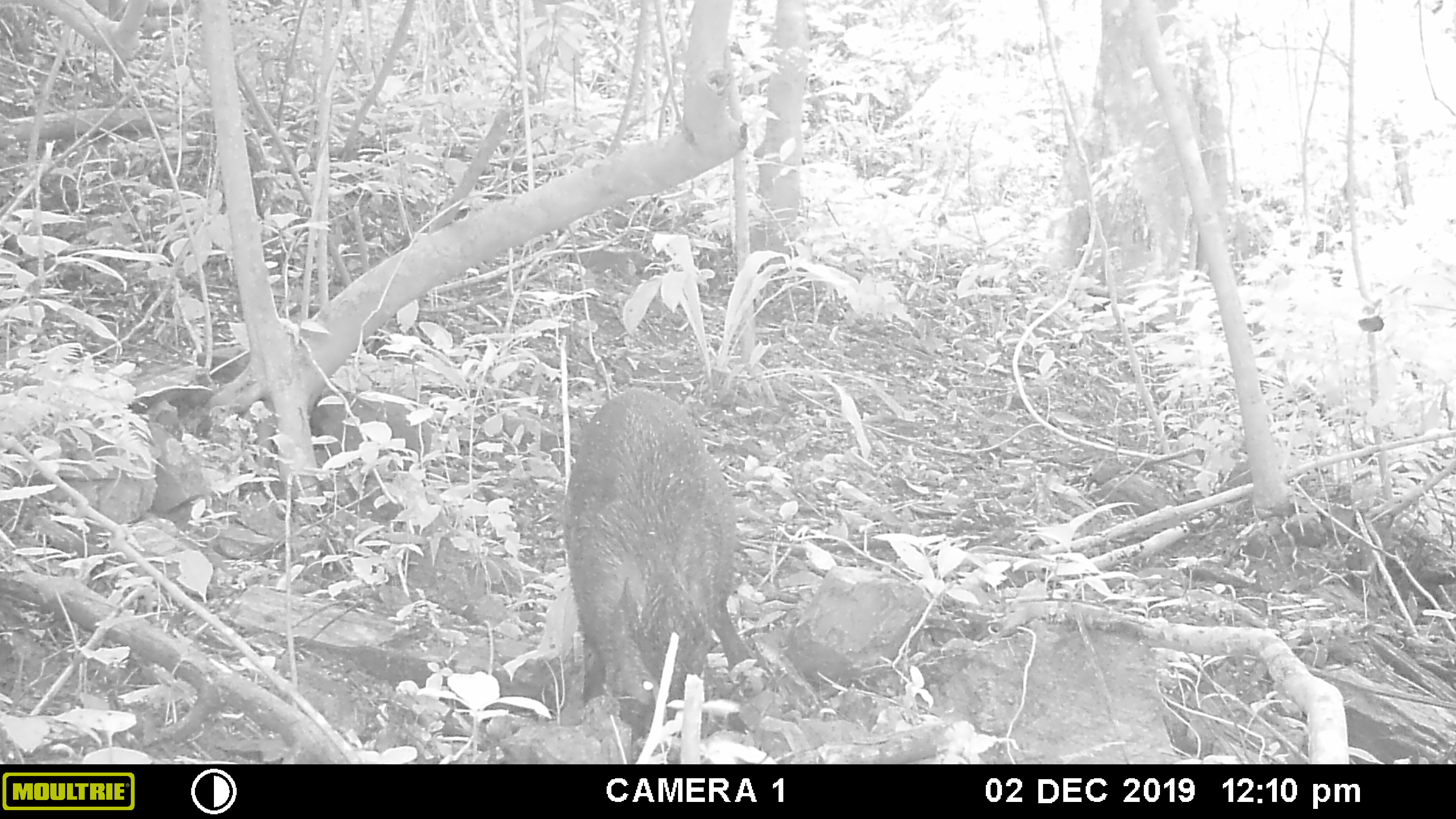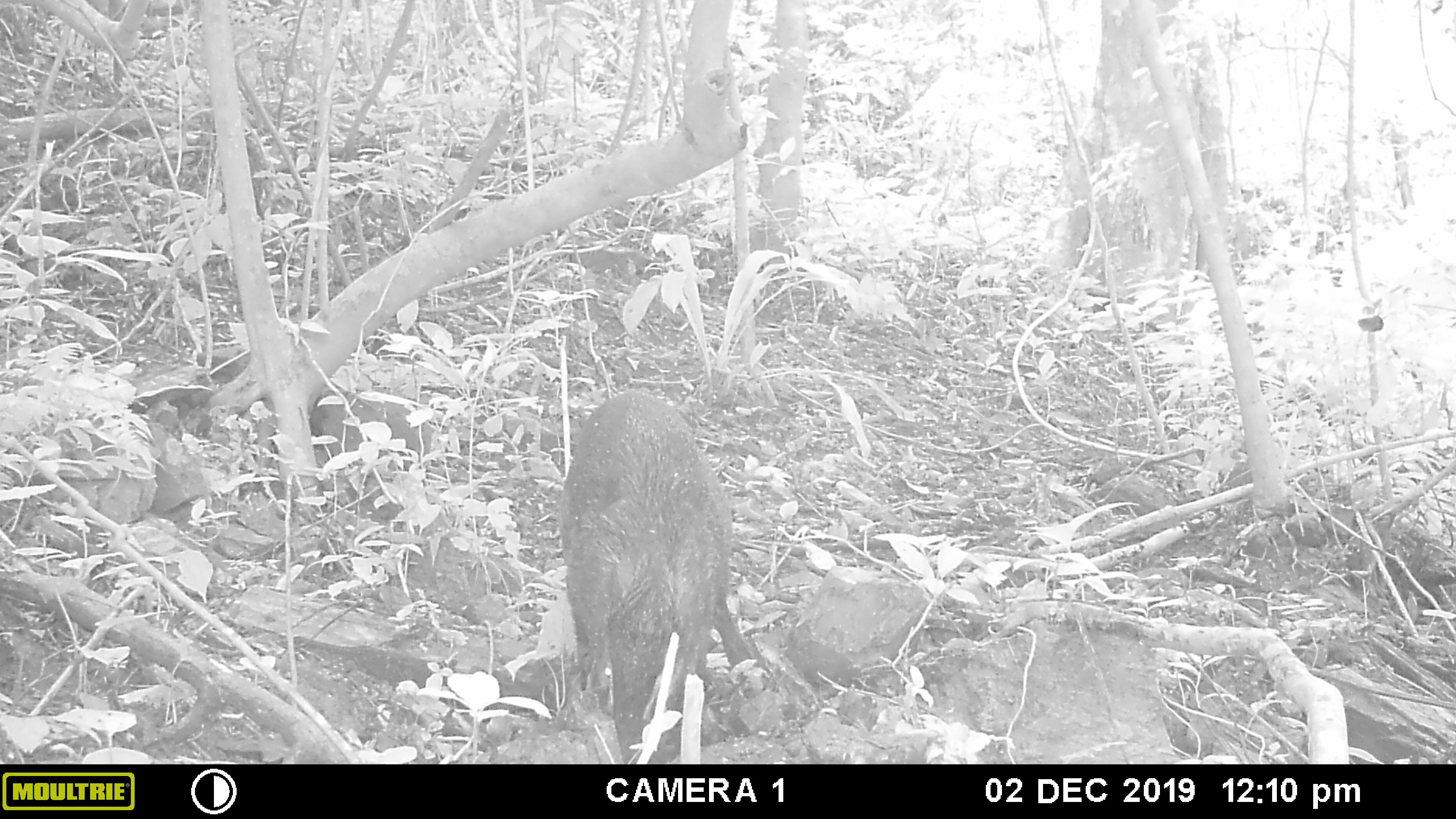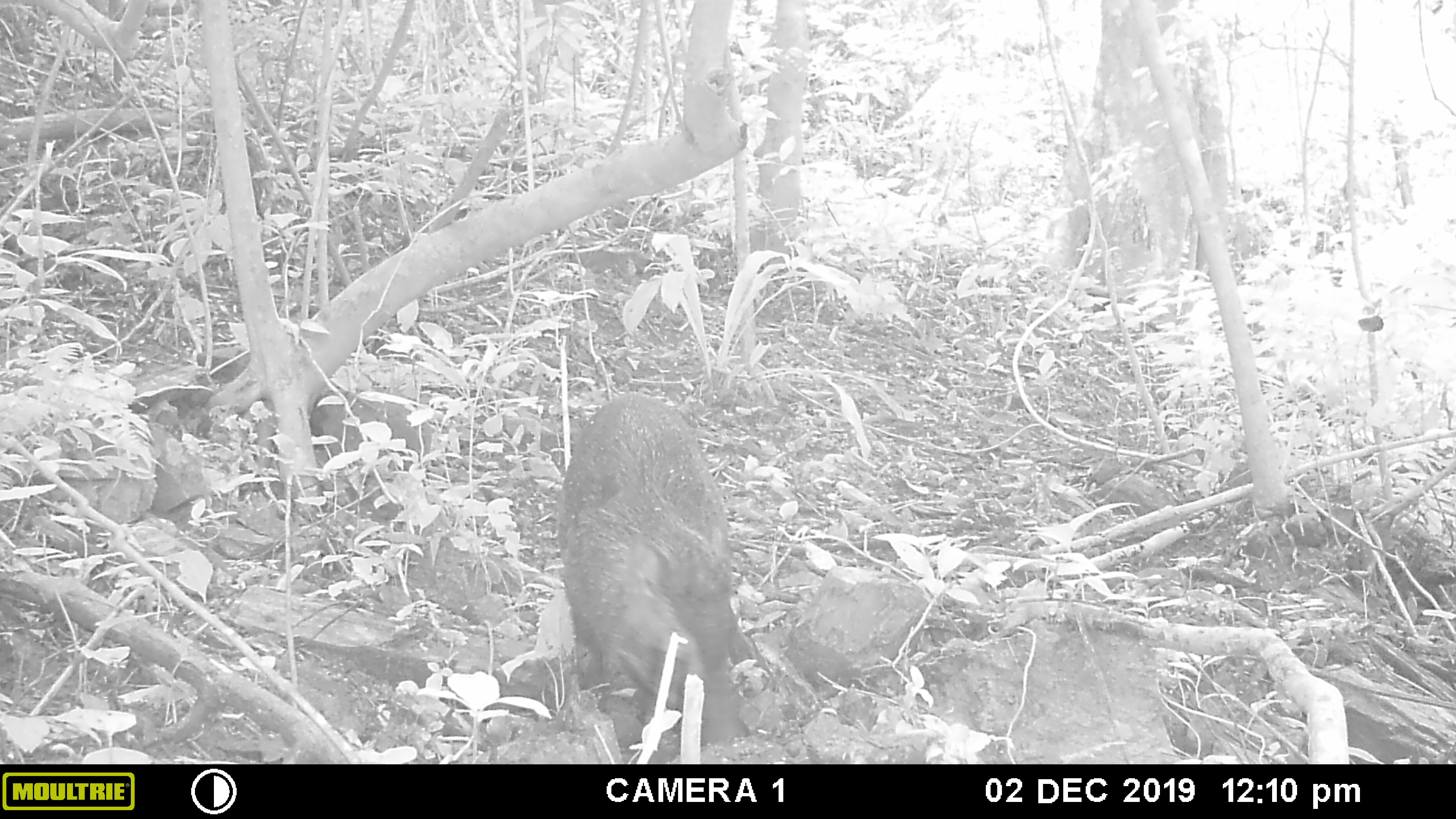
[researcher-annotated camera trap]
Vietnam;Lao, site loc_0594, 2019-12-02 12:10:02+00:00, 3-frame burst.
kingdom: Animalia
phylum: Chordata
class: Mammalia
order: Artiodactyla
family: Suidae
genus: Sus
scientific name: Sus scrofa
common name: eurasian wild pig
Eurasian wild pig (Sus scrofa). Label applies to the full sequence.